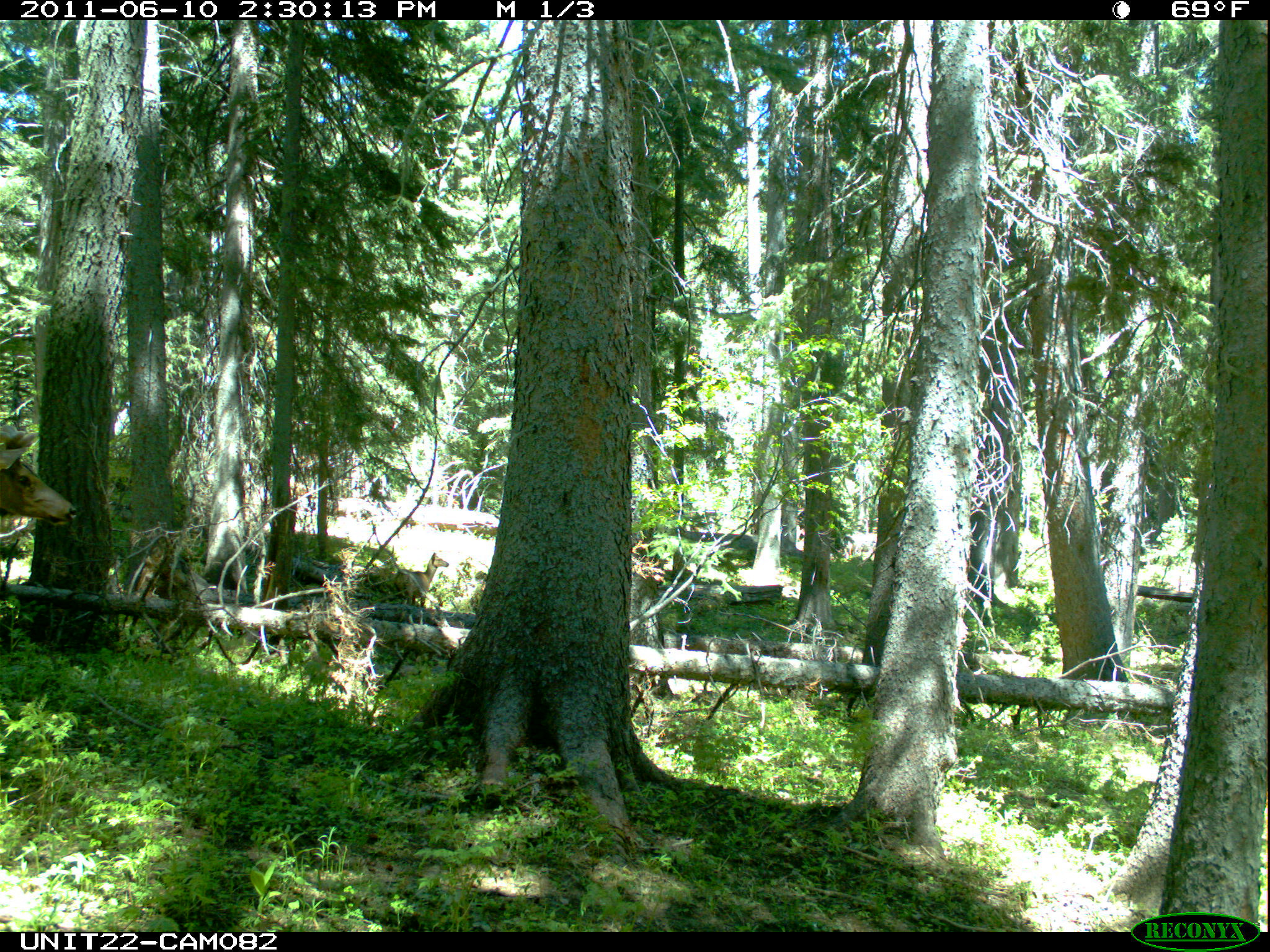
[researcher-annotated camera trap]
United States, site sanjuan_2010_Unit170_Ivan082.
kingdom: Animalia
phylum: Chordata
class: Mammalia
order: Artiodactyla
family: Cervidae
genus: Cervus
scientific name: Cervus elaphus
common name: red deer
Cervus elaphus (red deer).